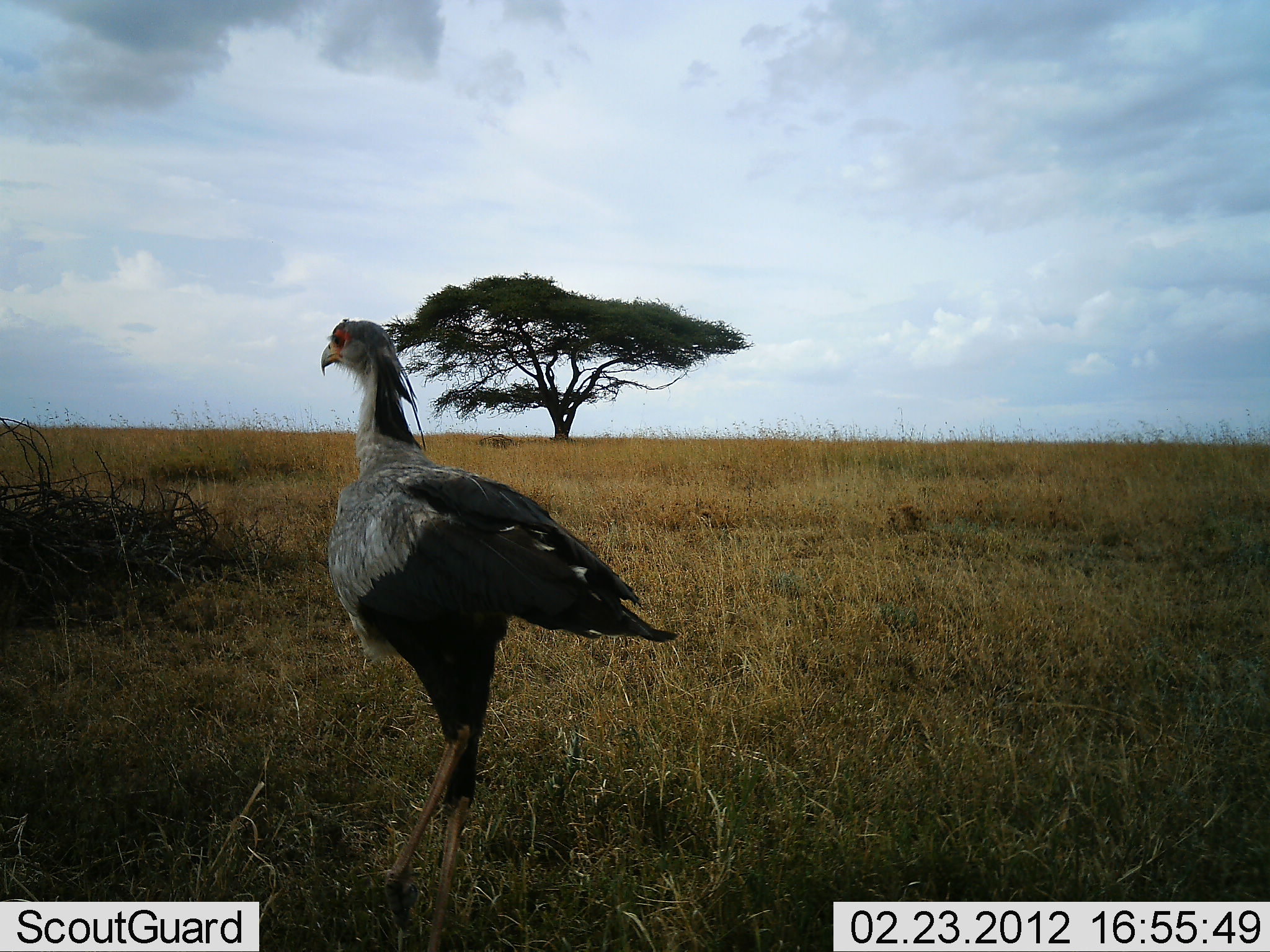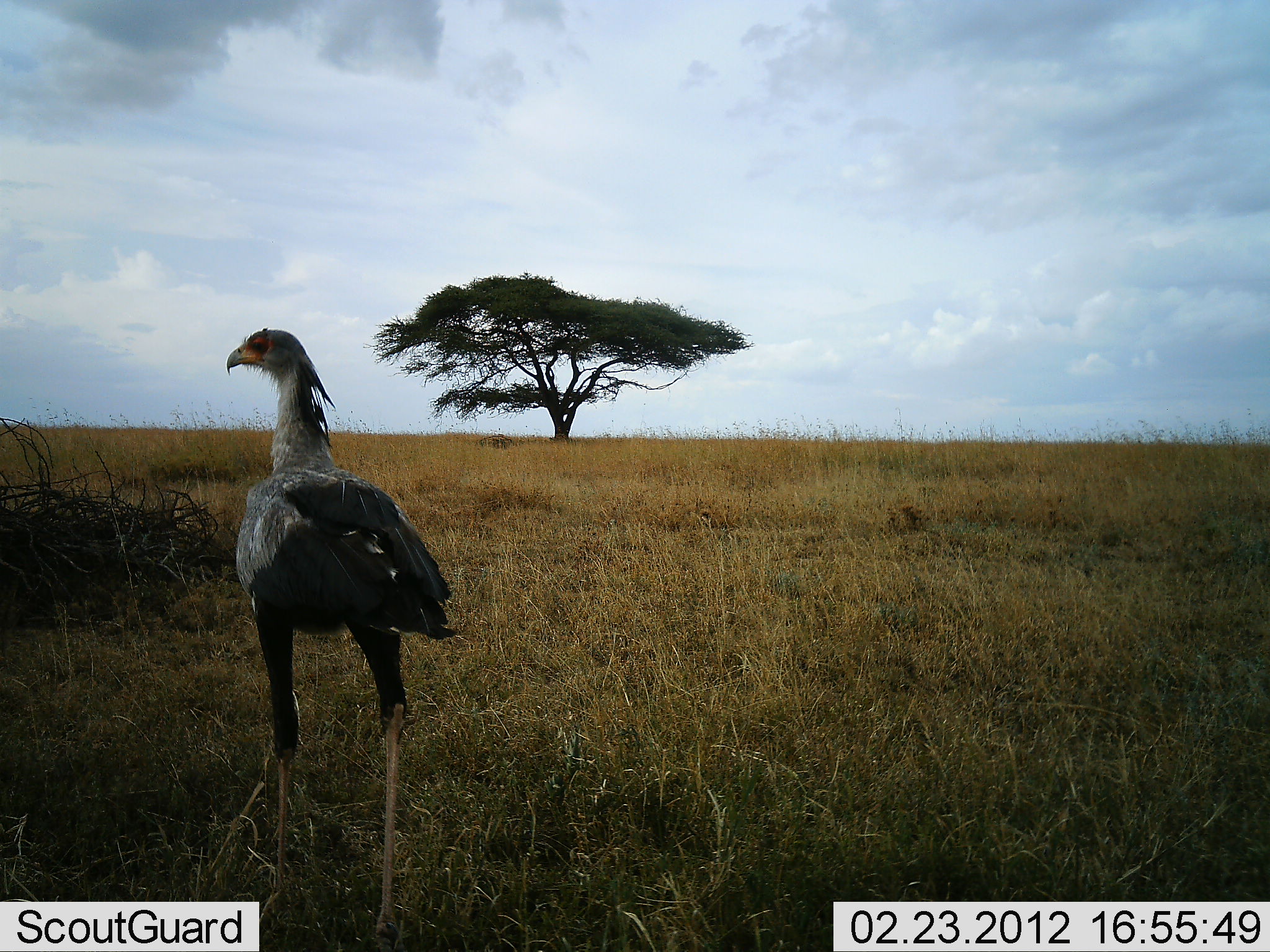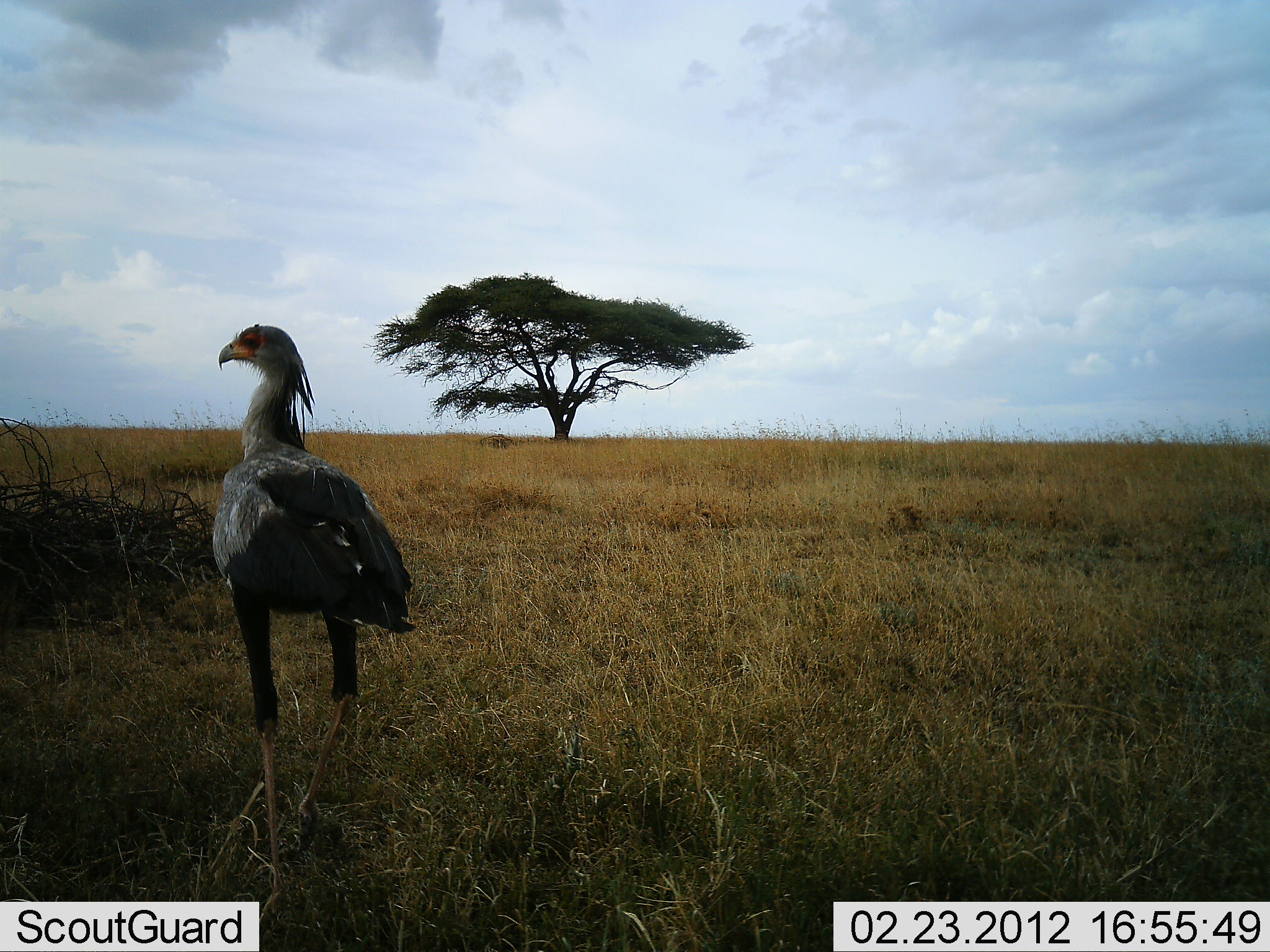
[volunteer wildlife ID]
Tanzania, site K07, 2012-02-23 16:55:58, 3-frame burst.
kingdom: Animalia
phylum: Chordata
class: Aves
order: Accipitriformes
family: Sagittariidae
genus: Sagittarius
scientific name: Sagittarius serpentarius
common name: secretary bird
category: secretarybird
Secretarybird (secretary bird) (Sagittarius serpentarius), count 1. Behavior (volunteer vote fractions): standing 29%, resting 0%, moving 76%, interacting 0%. Young present (vote fraction): 0%. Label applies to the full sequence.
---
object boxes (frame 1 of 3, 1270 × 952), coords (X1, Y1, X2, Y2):
animal: (318, 319, 679, 952)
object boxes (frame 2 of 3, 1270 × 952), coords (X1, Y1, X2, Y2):
animal: (225, 329, 461, 952)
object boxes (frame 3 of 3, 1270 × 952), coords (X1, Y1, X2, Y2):
animal: (211, 324, 417, 930)